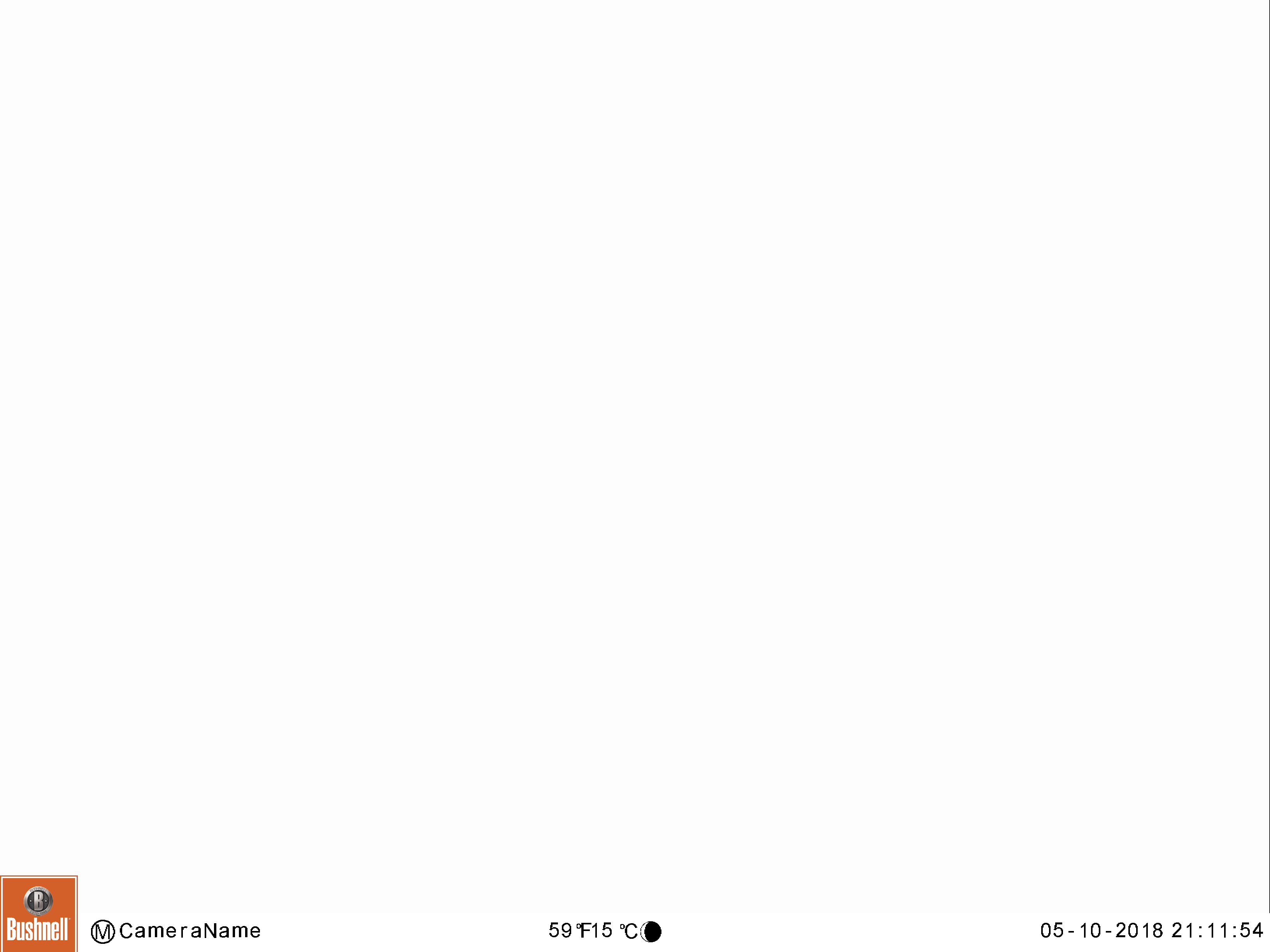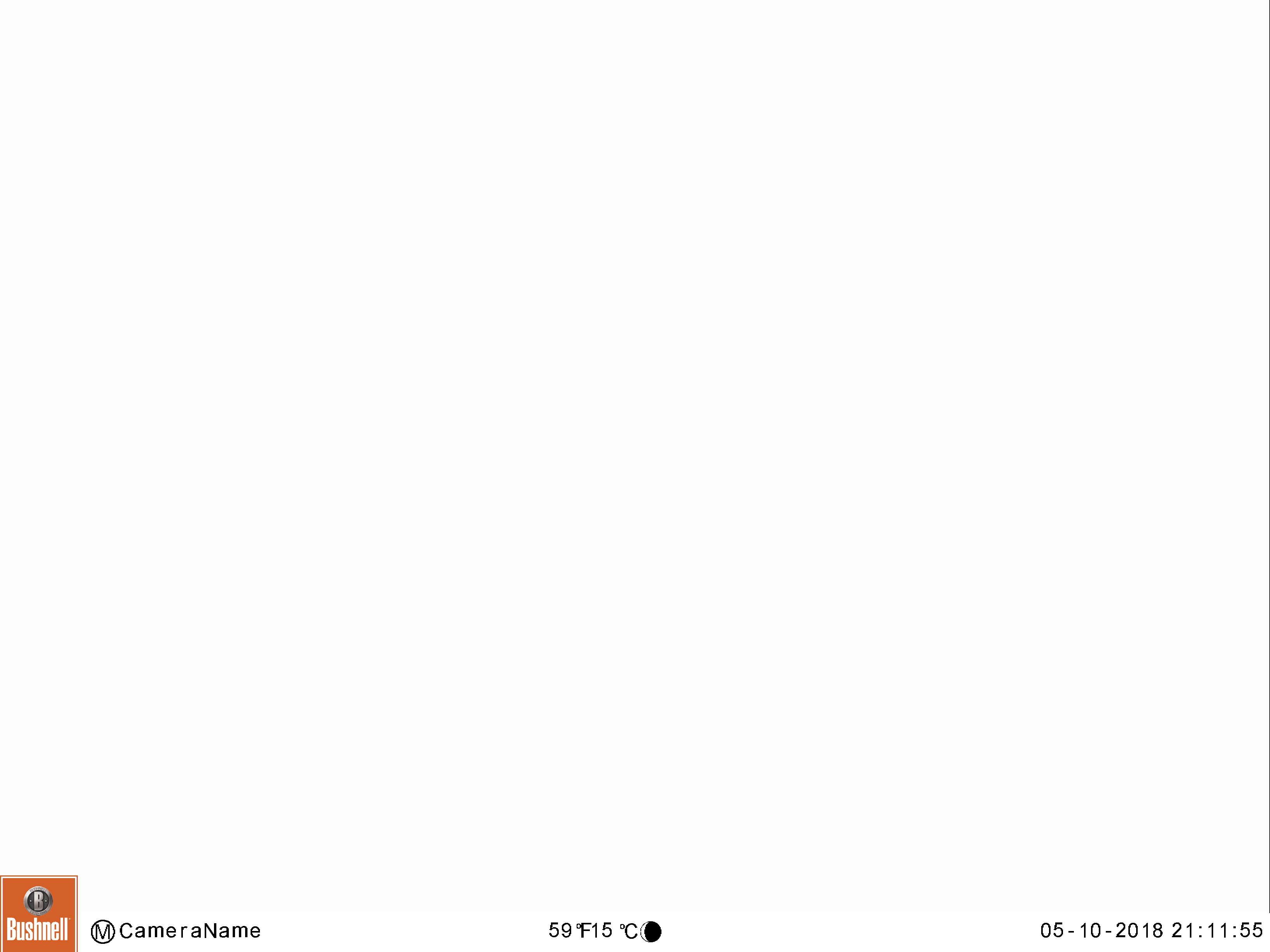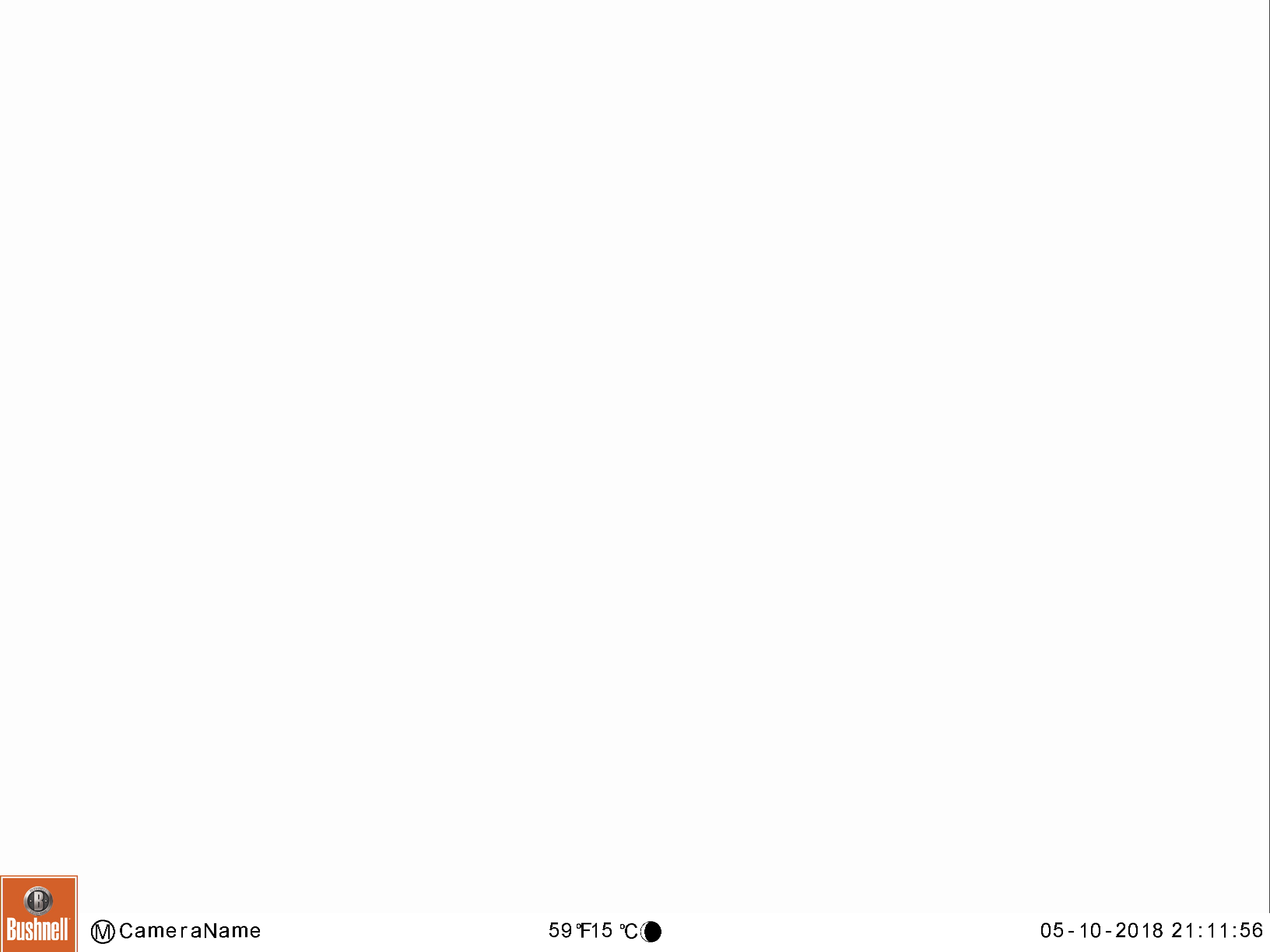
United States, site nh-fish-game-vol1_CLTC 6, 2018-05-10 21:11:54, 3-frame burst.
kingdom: Animalia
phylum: Chordata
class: Mammalia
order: Artiodactyla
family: Cervidae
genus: Alces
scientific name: Alces alces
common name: moose